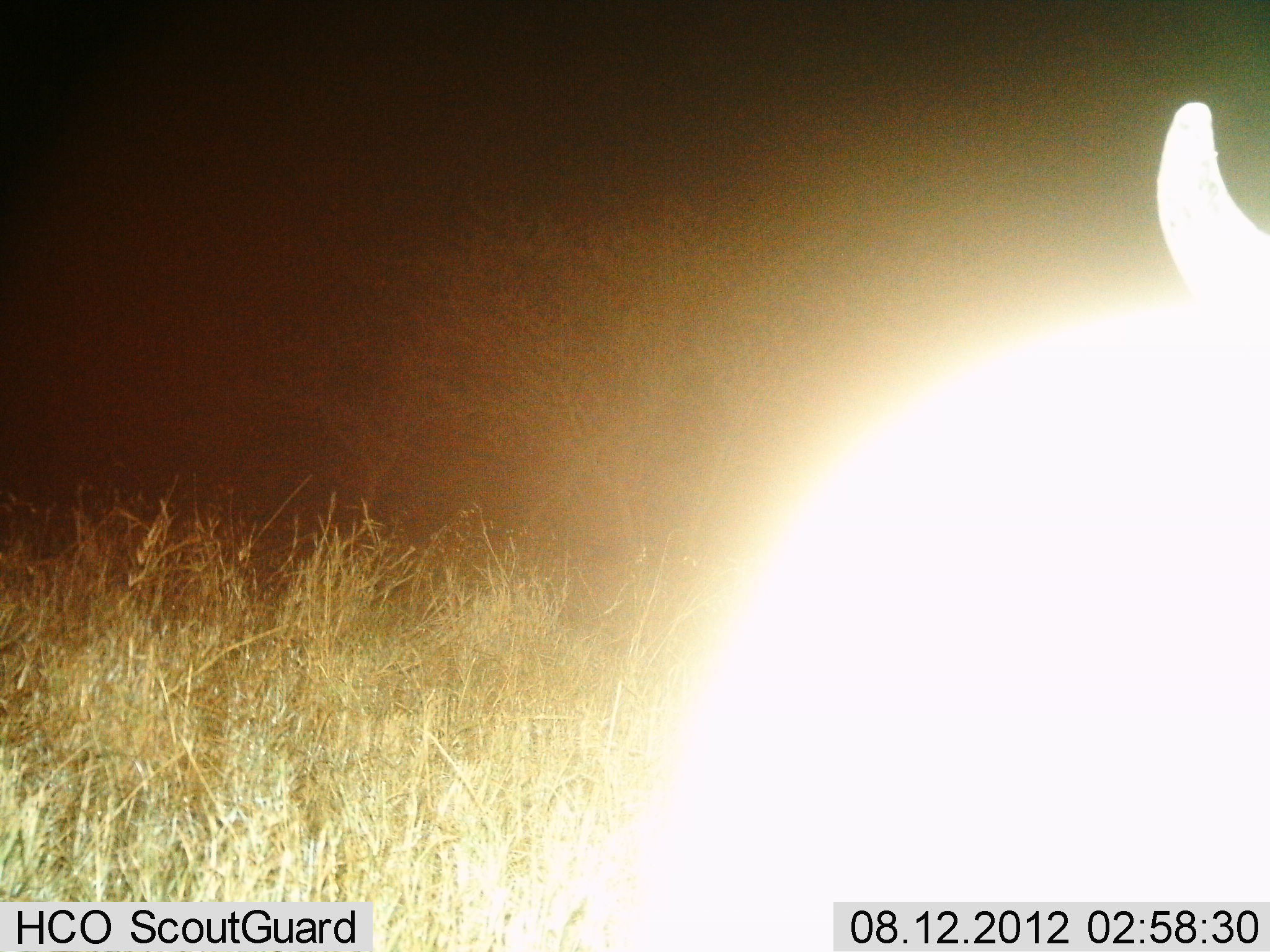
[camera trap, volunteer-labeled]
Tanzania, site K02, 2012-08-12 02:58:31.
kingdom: Animalia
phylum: Chordata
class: Mammalia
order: Artiodactyla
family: Bovidae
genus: Connochaetes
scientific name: Connochaetes taurinus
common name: blue wildebeest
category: wildebeest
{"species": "wildebeest (blue wildebeest) (Connochaetes taurinus)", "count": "1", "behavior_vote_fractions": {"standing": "62%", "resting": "25%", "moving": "12%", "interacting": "0%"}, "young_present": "0%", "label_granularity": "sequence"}